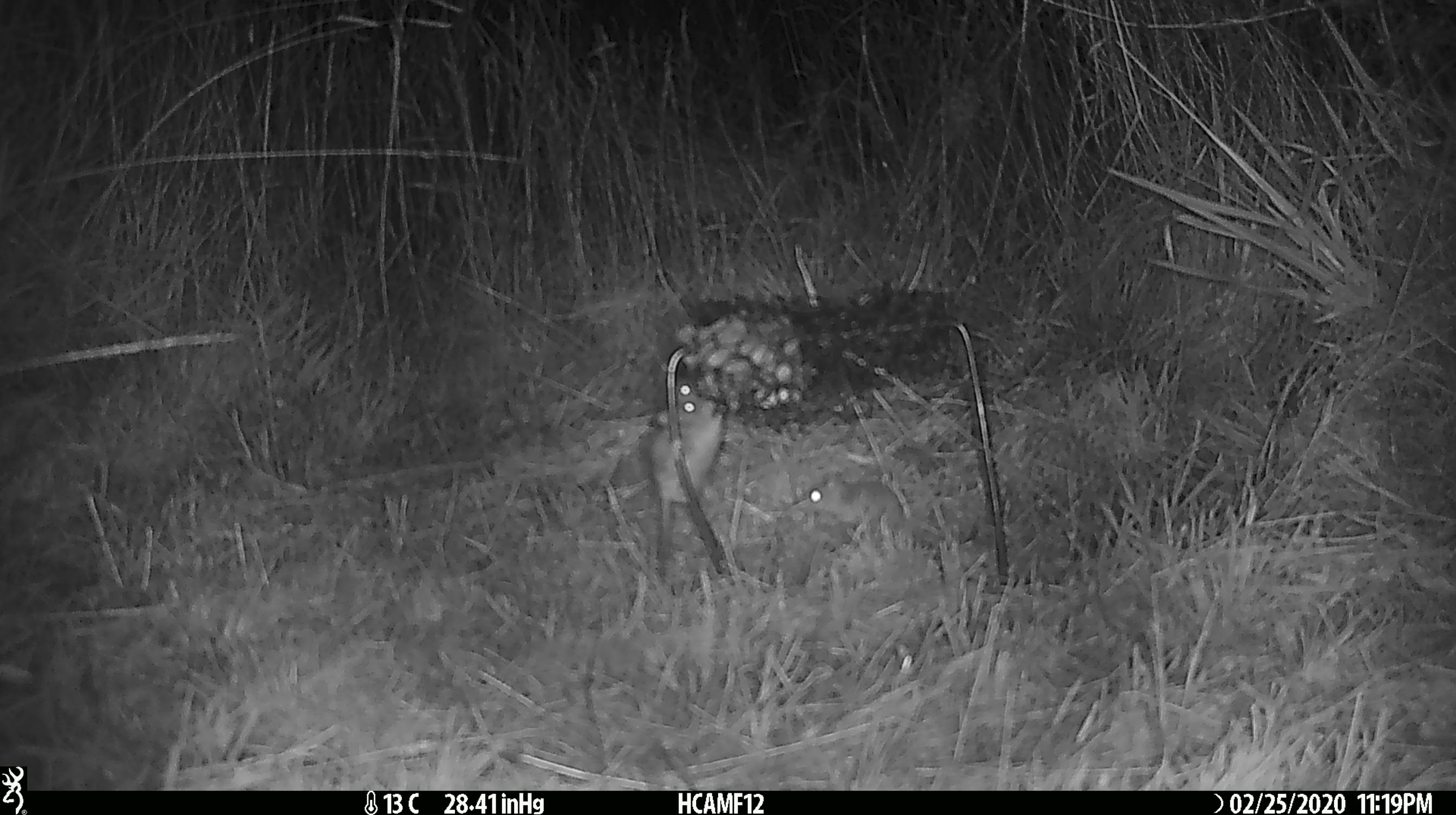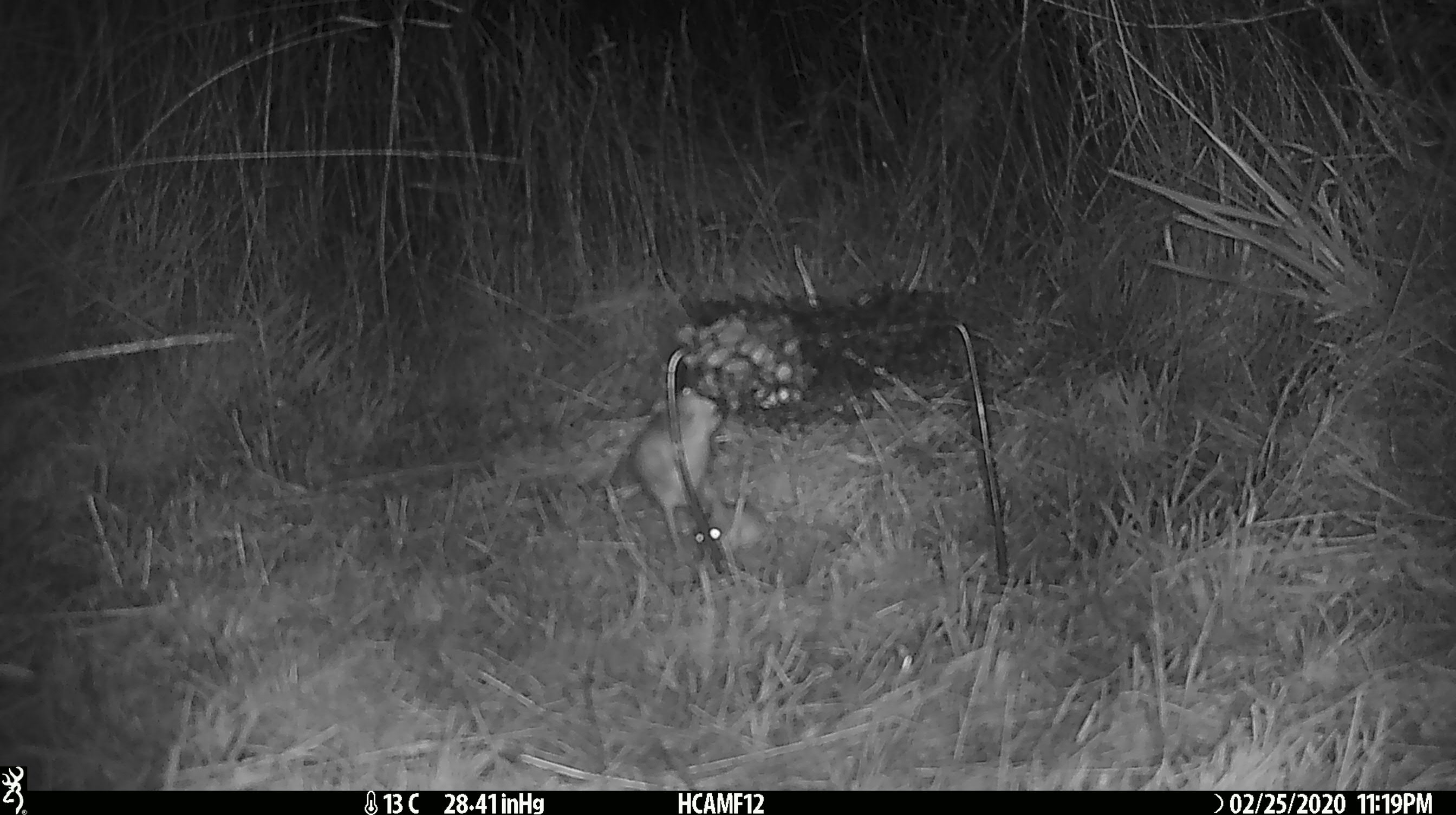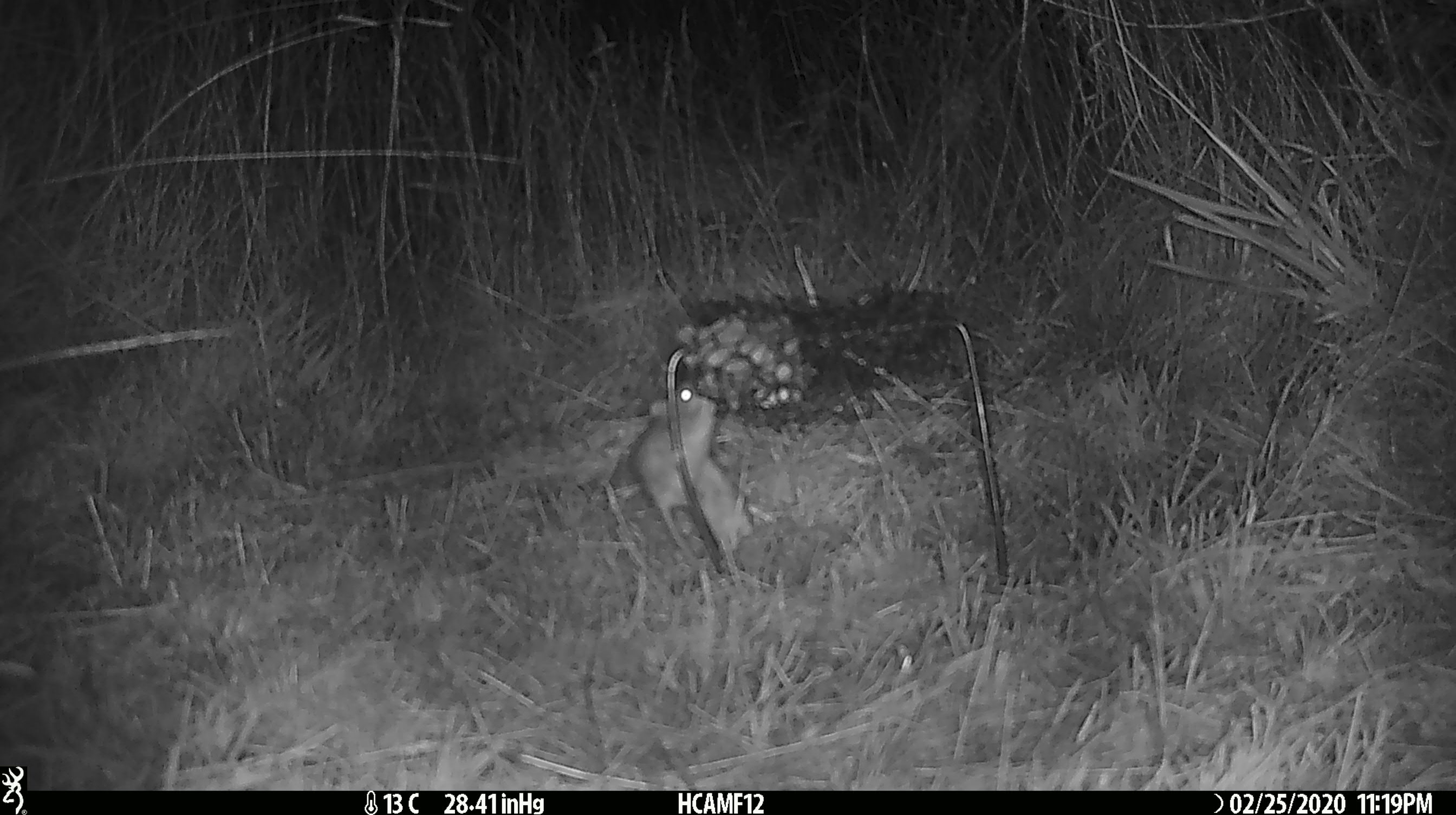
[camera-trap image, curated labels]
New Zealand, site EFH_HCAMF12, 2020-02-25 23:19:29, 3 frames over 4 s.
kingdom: Animalia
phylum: Chordata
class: Mammalia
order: Rodentia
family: Muridae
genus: Mus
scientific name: Mus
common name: mouse